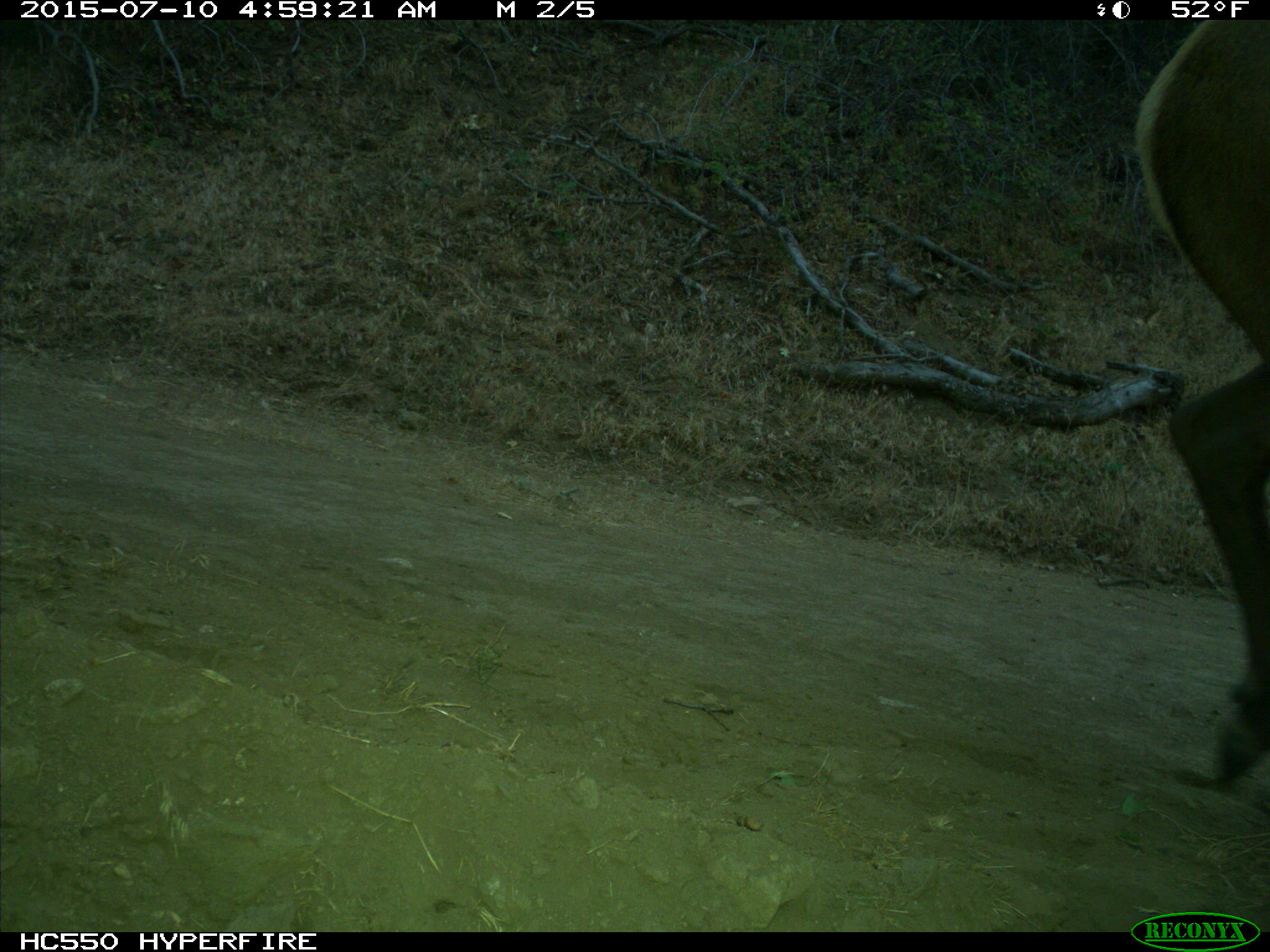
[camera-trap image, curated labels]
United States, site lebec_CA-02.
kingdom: Animalia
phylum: Chordata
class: Mammalia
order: Artiodactyla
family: Cervidae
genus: Cervus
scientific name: Cervus canadensis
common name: elk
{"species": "Cervus canadensis (elk)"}